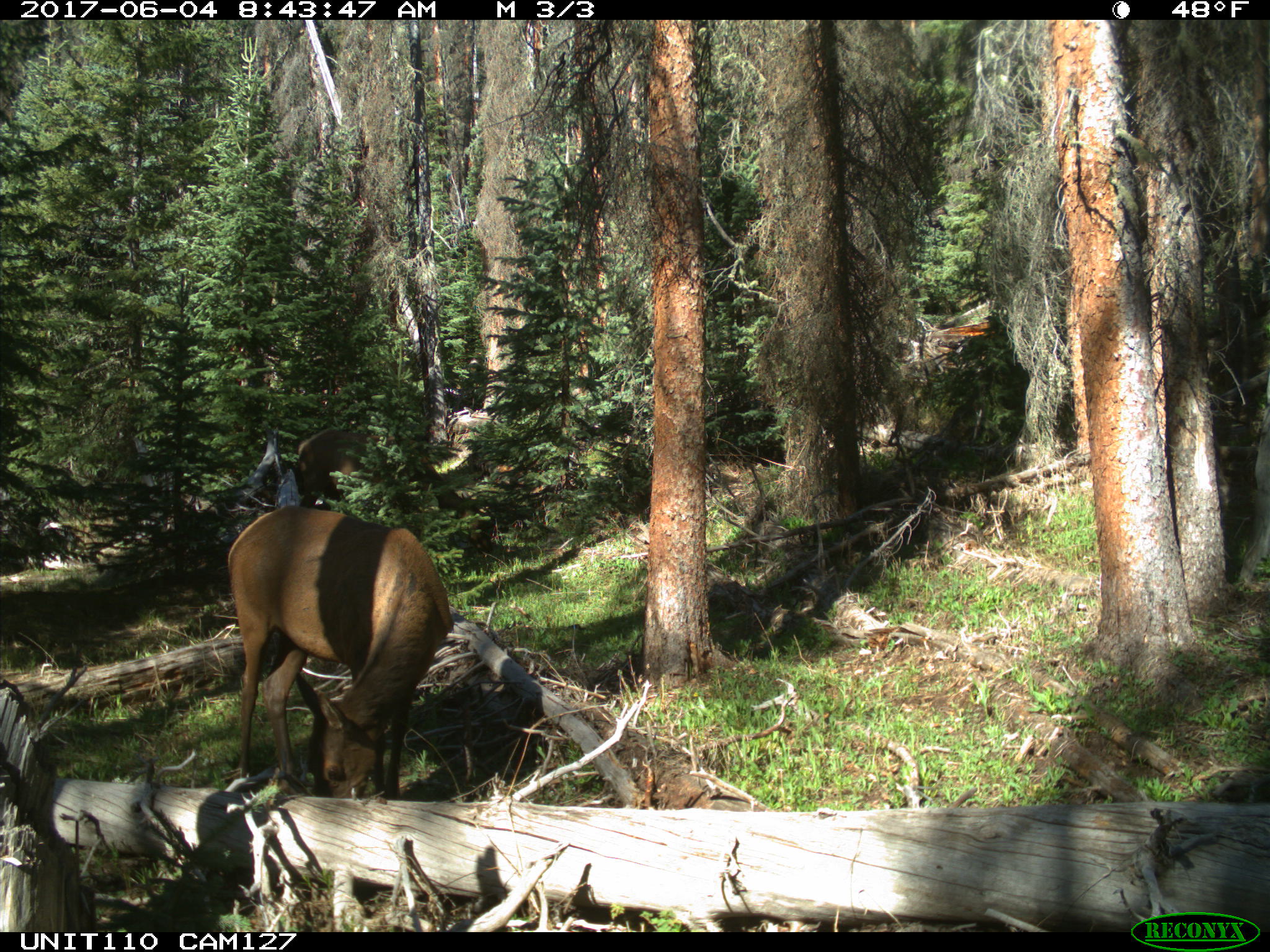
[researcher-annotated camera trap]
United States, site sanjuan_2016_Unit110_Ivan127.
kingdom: Animalia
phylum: Chordata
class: Mammalia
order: Artiodactyla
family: Cervidae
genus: Cervus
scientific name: Cervus elaphus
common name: red deer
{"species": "Cervus elaphus (red deer)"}